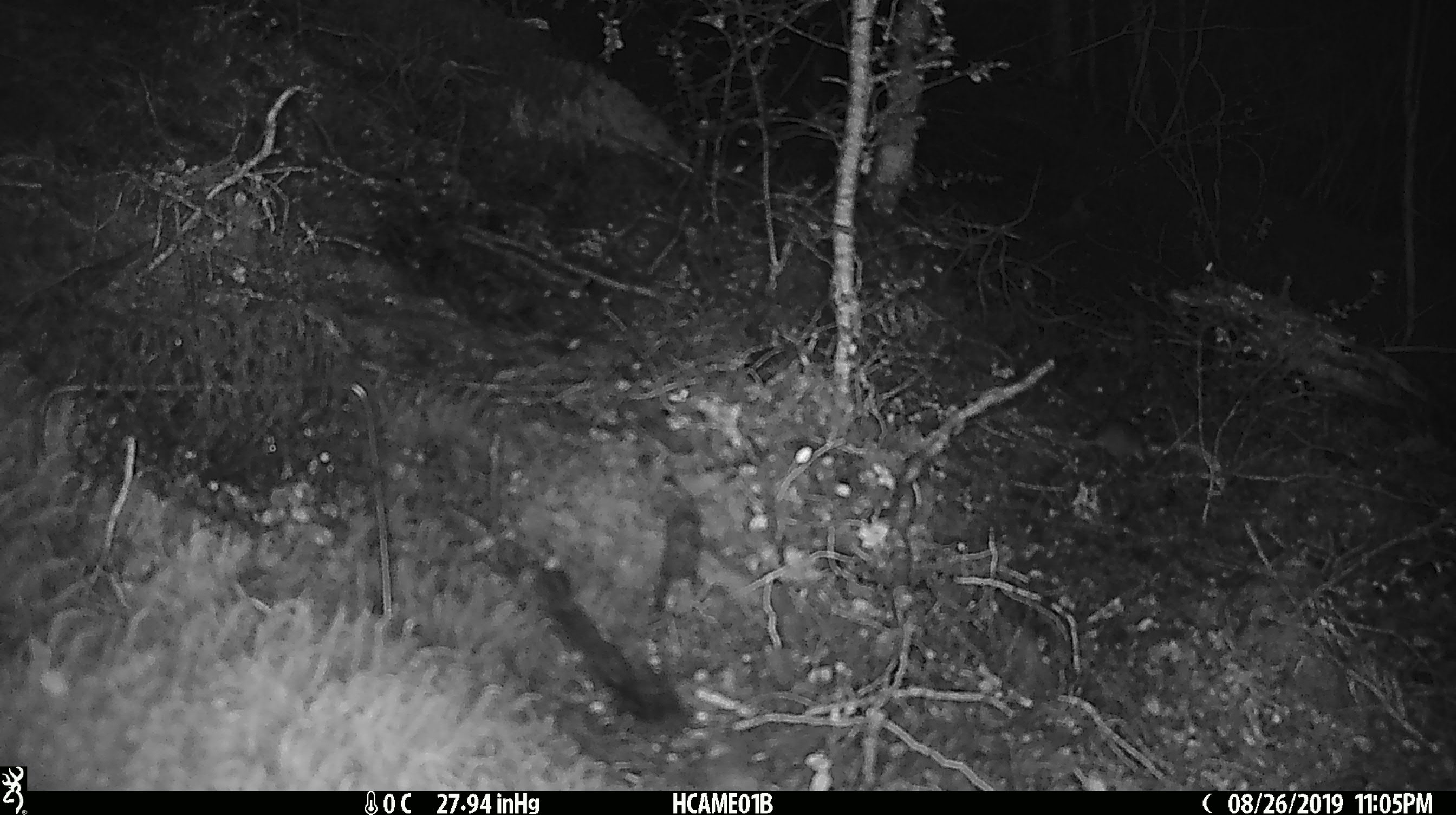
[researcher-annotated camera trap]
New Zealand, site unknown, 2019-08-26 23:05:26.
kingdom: Animalia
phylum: Chordata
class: Mammalia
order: Rodentia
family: Muridae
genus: Mus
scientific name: Mus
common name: mouse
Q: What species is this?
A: Mouse (Mus).